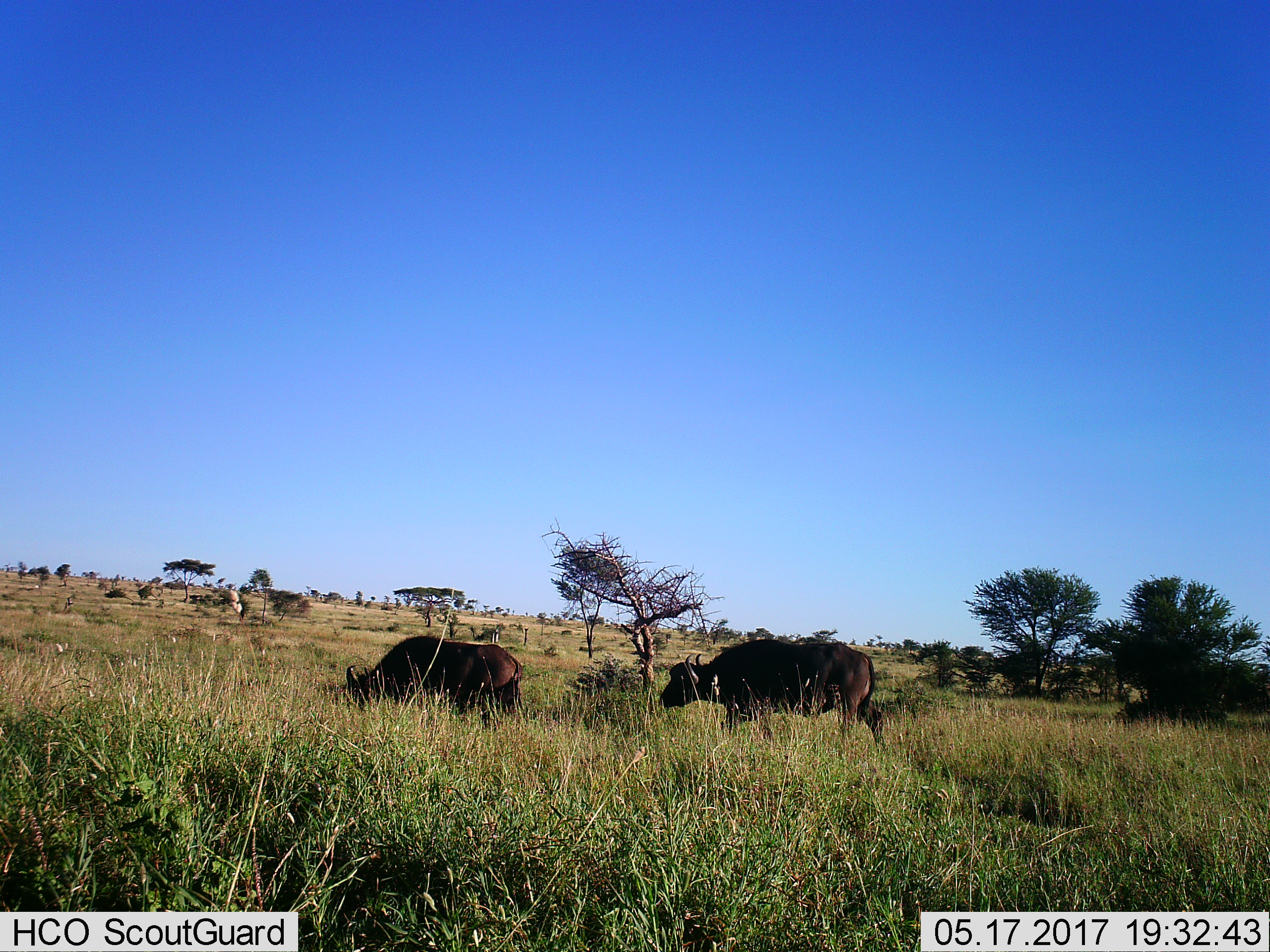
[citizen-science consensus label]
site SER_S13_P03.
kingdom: Animalia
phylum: Chordata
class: Mammalia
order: Artiodactyla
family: Bovidae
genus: Syncerus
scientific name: Syncerus caffer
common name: african buffalo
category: buffalo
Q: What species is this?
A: Buffalo (african buffalo) (Syncerus caffer).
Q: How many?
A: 2.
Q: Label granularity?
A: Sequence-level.